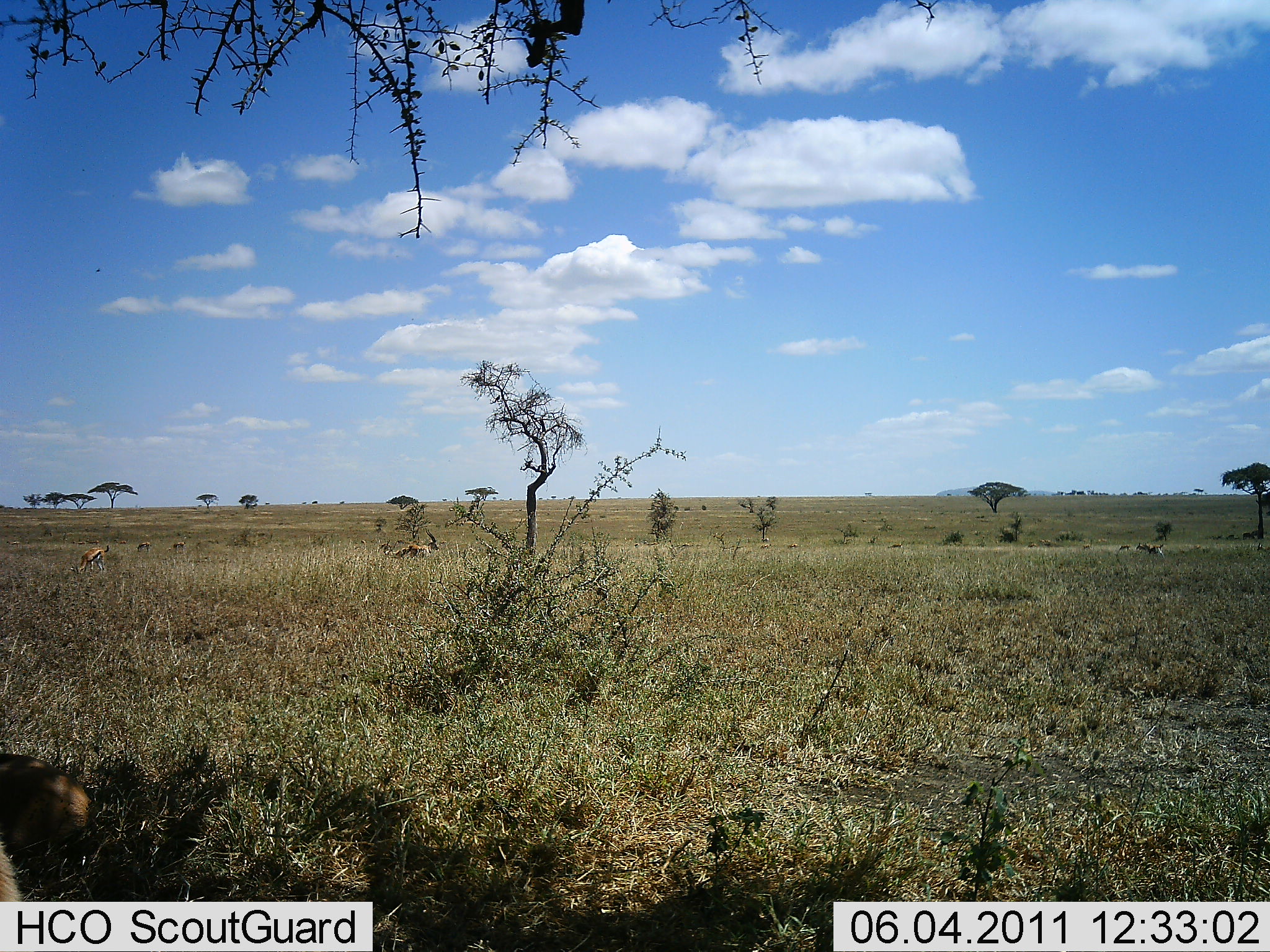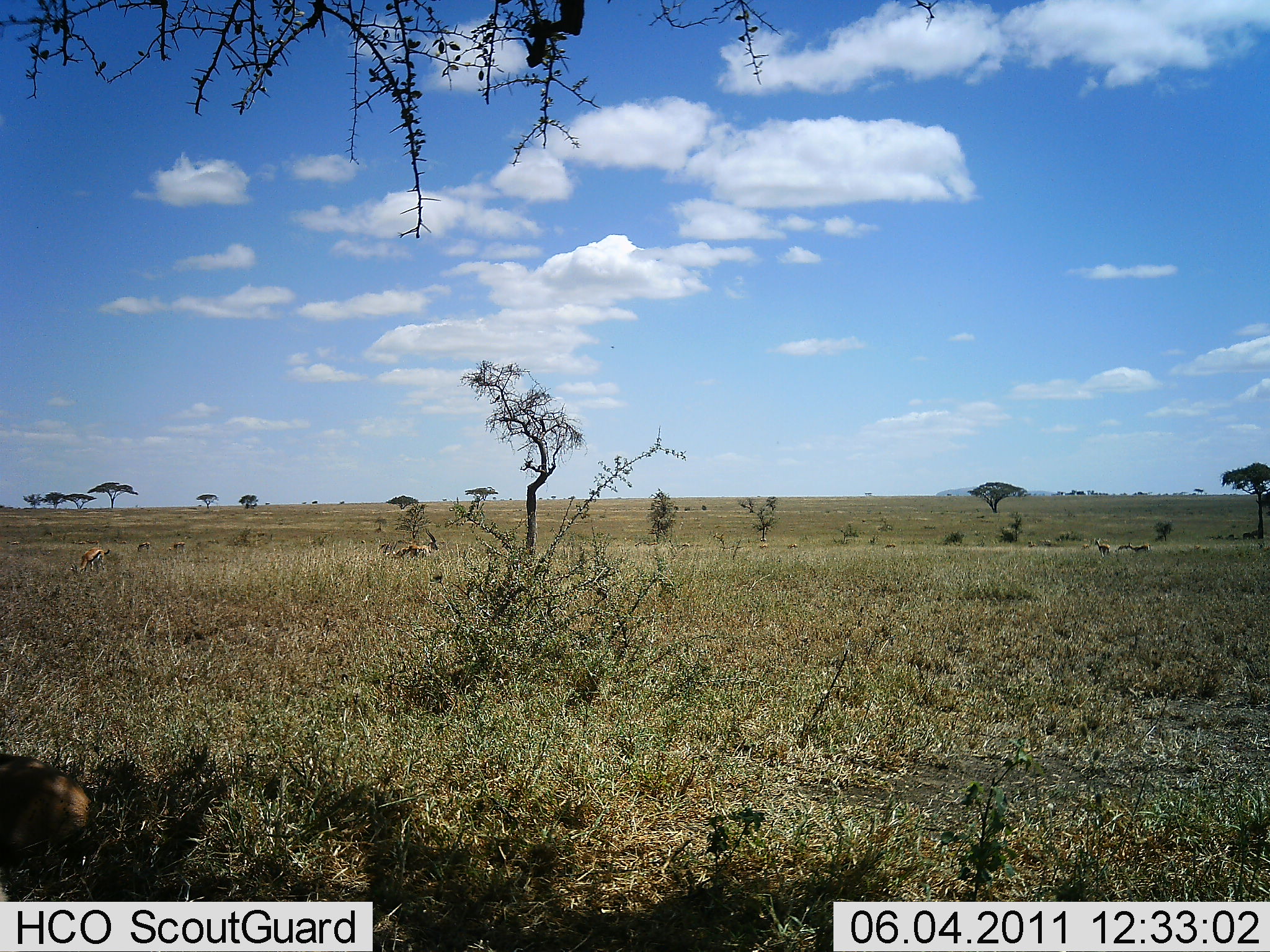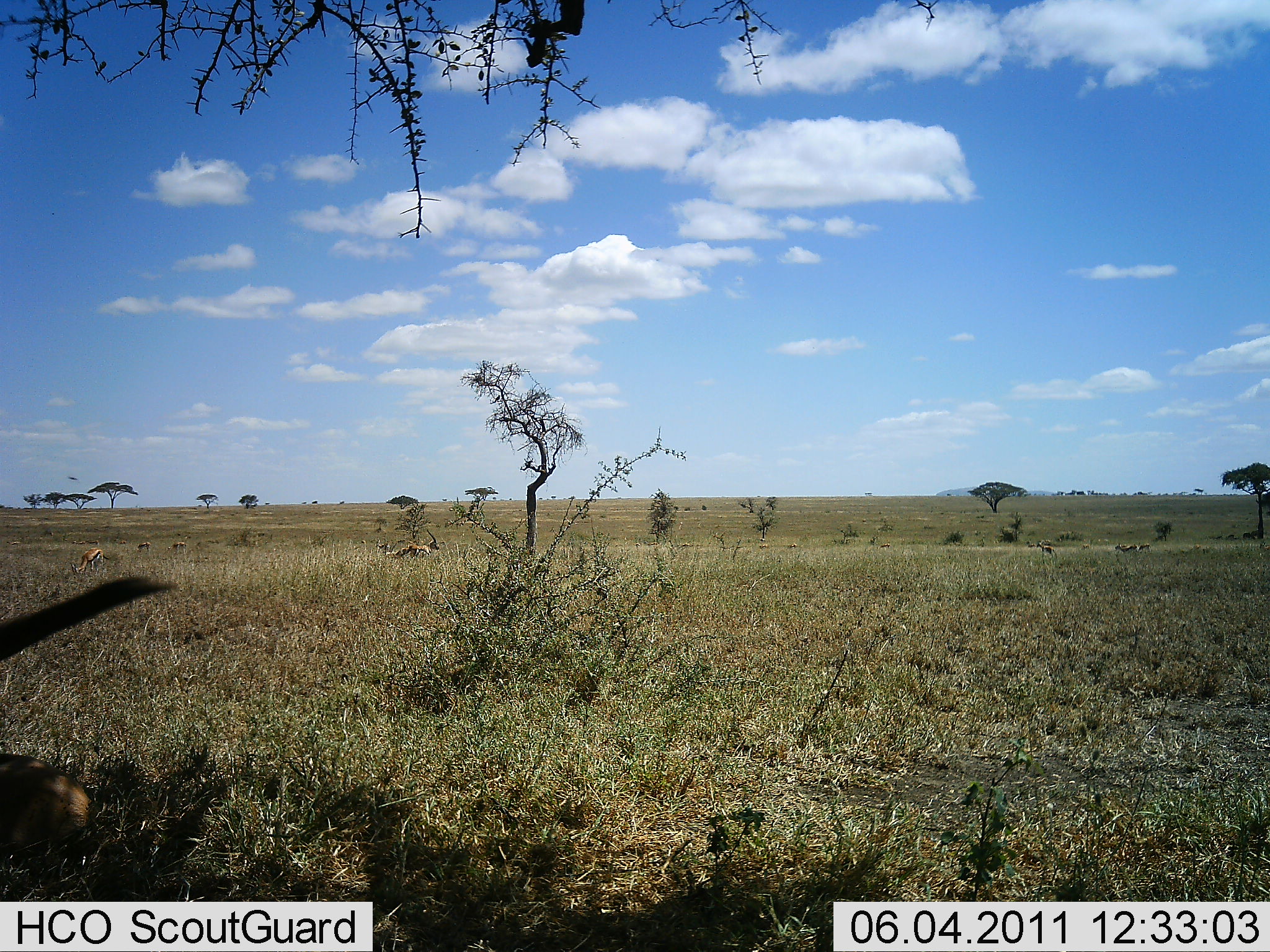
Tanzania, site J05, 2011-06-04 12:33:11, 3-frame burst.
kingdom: Animalia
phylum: Chordata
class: Mammalia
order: Artiodactyla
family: Bovidae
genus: Eudorcas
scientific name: Eudorcas thomsonii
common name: thomson's gazelle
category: gazellethomsons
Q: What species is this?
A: Gazellethomsons (thomson's gazelle) (Eudorcas thomsonii).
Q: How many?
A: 4.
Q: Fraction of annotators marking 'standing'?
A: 27%.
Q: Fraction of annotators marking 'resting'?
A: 36%.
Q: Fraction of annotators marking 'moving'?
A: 36%.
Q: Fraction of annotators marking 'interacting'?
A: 0%.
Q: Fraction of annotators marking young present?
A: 0%.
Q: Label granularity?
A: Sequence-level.